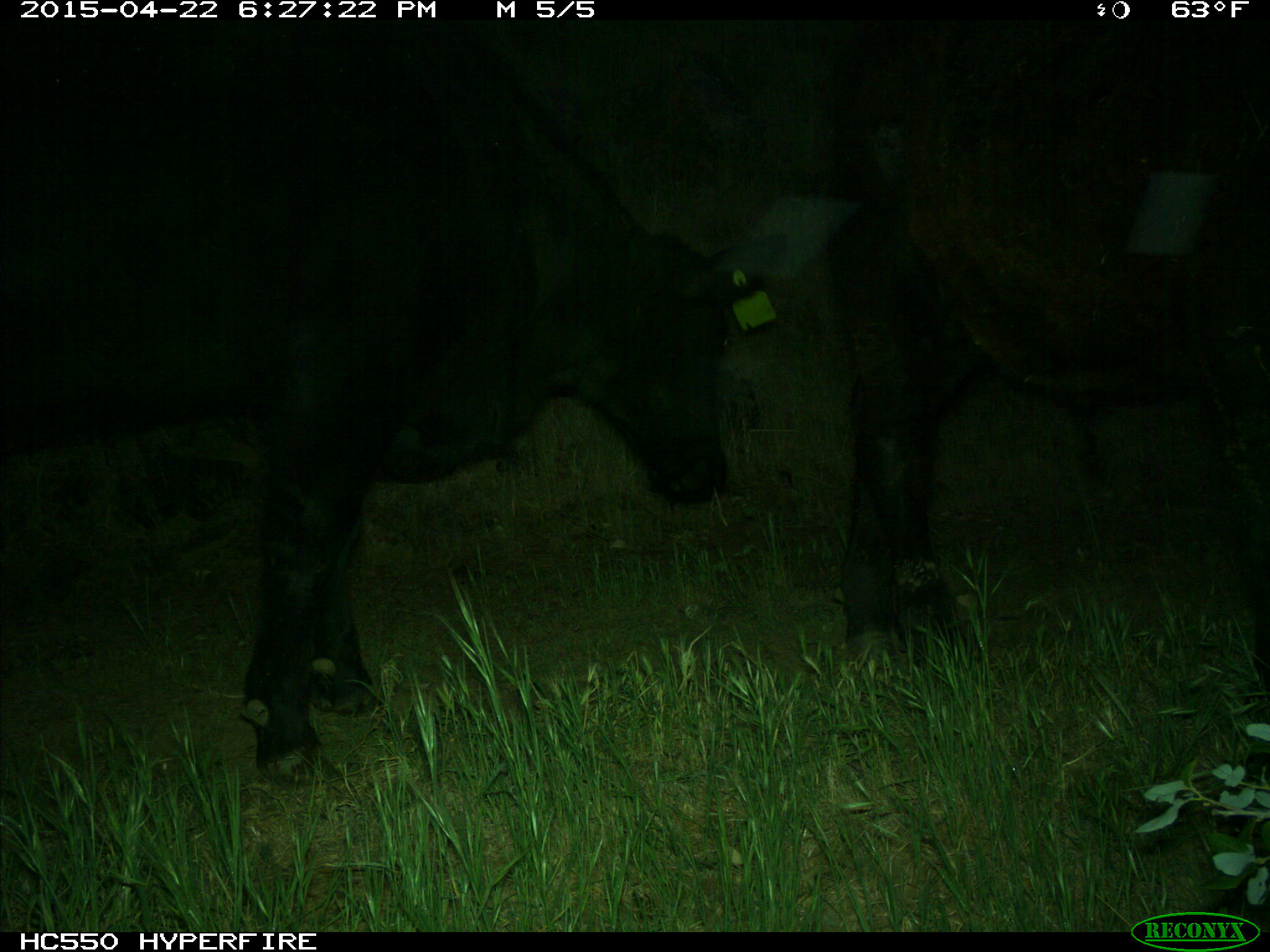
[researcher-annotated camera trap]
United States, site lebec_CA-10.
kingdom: Animalia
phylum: Chordata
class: Mammalia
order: Artiodactyla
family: Bovidae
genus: Bos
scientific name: Bos taurus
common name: domestic cow